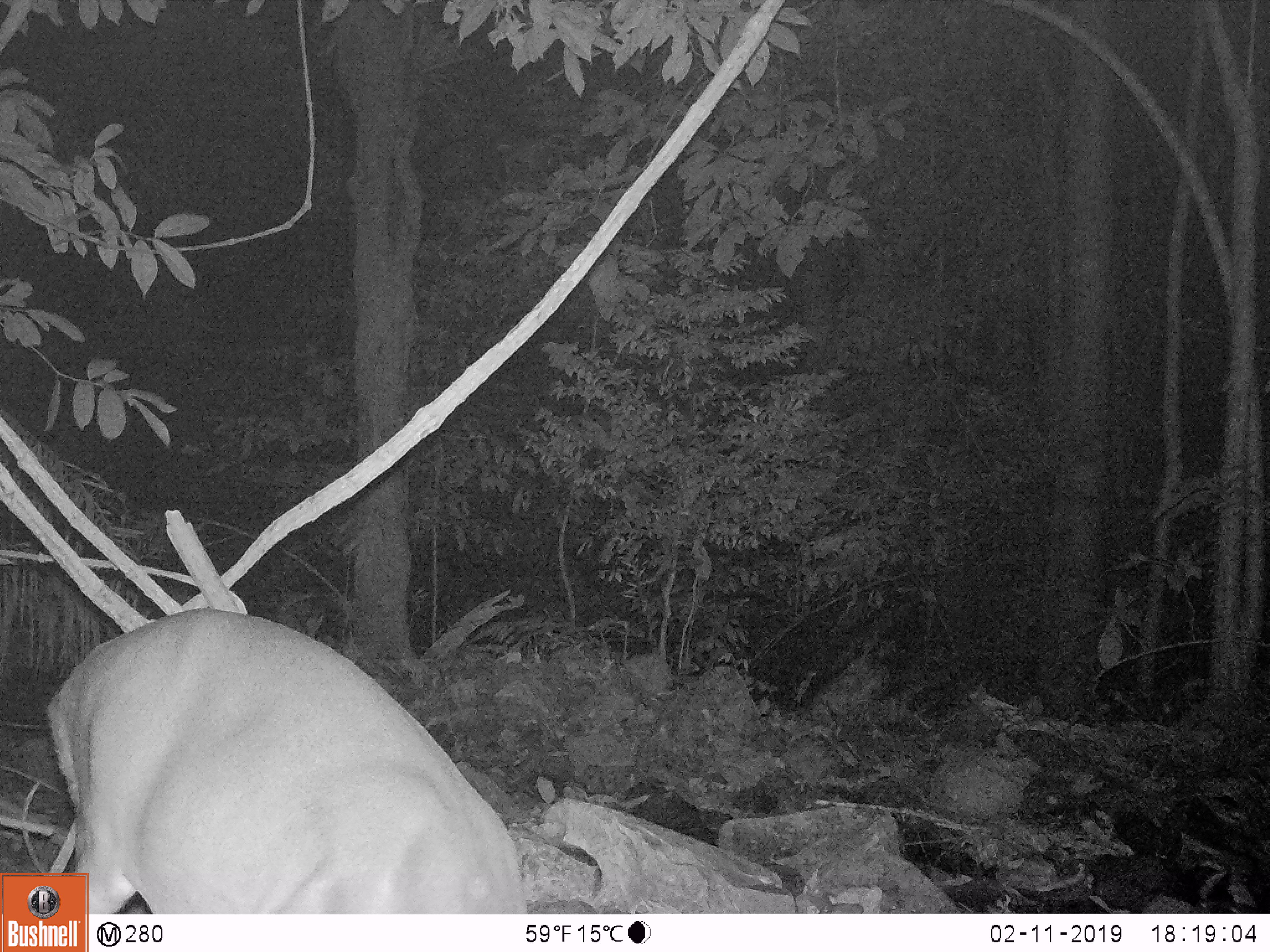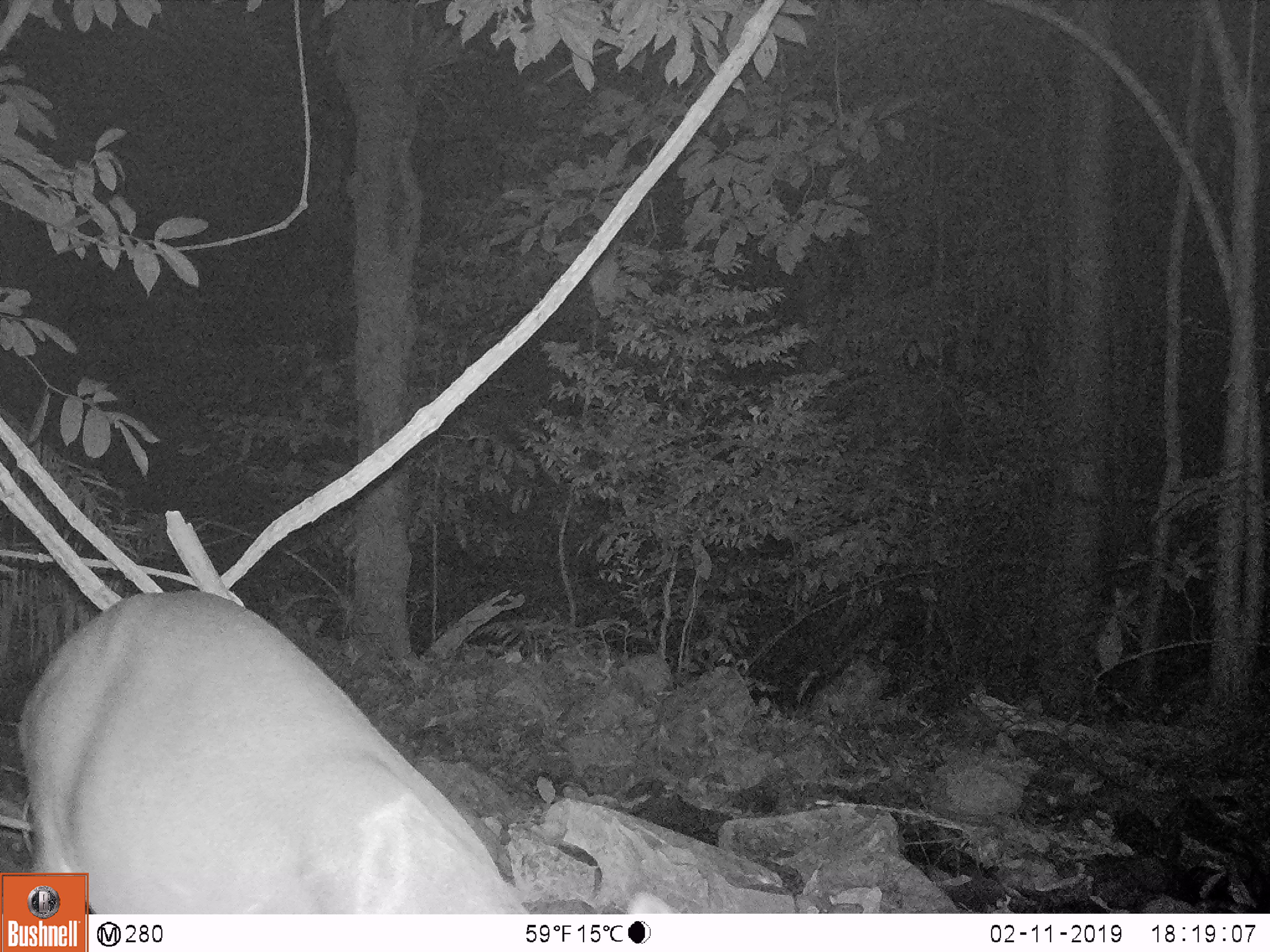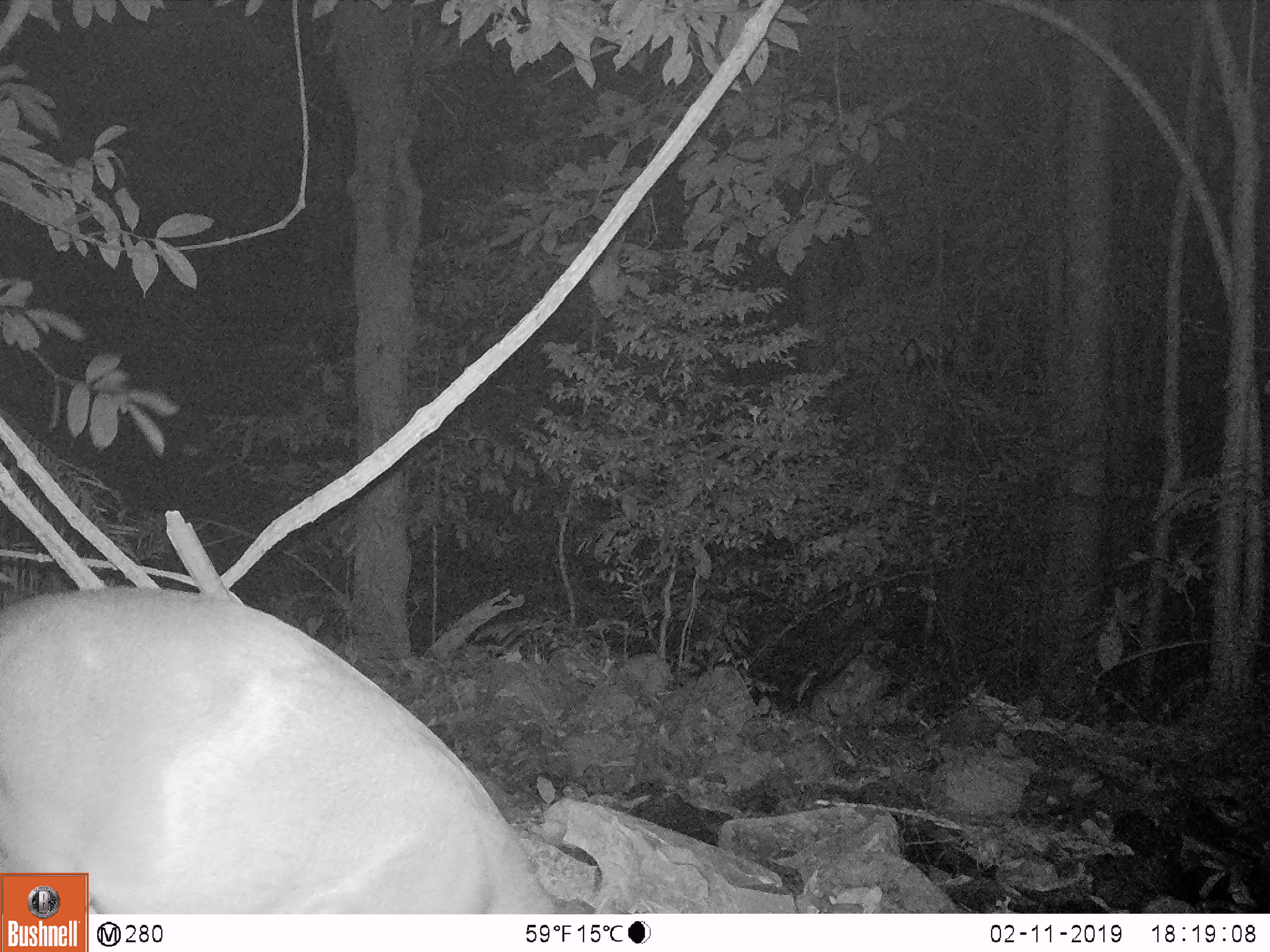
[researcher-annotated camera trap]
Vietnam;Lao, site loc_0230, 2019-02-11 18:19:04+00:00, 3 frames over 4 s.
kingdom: Animalia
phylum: Chordata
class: Mammalia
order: Artiodactyla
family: Cervidae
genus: Muntiacus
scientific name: Muntiacus vuquangensis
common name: large-antlered muntjac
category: large antlered muntjac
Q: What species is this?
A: Large antlered muntjac (large-antlered muntjac) (Muntiacus vuquangensis).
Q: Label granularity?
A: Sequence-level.